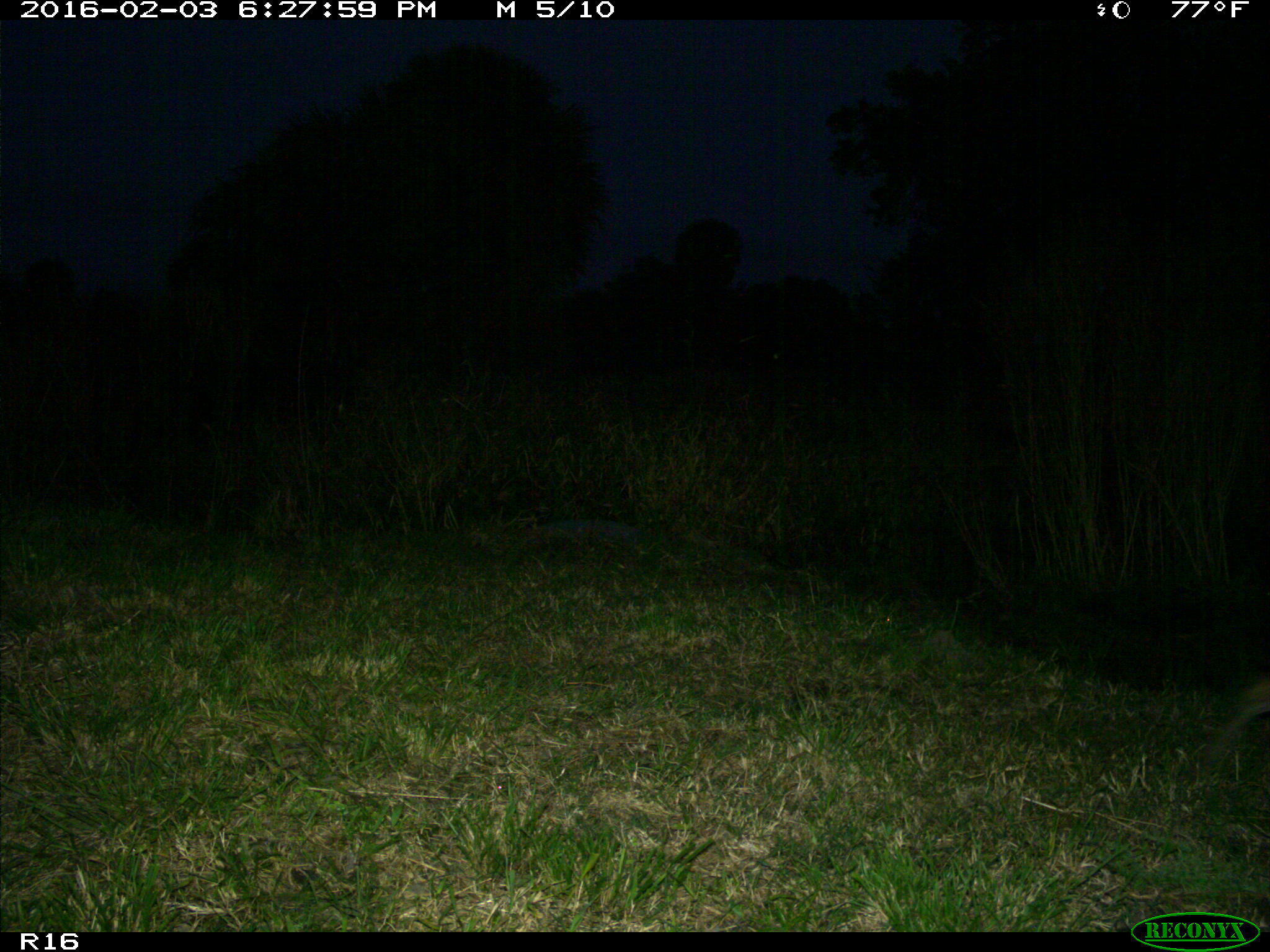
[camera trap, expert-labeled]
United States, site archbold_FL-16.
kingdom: Animalia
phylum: Chordata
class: Mammalia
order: Carnivora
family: Felidae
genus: Lynx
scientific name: Lynx rufus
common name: bobcat